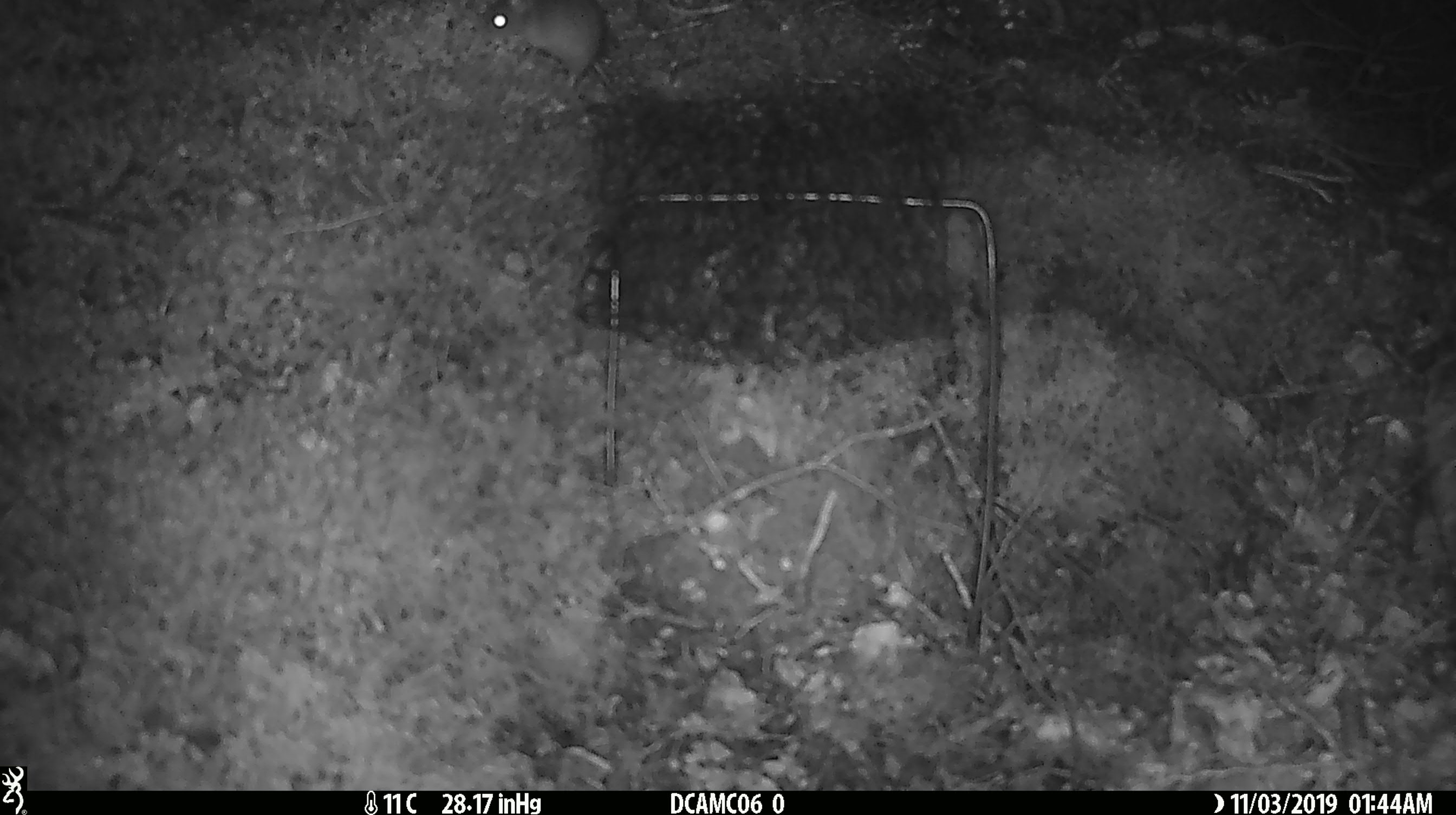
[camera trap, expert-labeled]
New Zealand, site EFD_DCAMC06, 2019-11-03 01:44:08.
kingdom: Animalia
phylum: Chordata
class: Mammalia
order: Rodentia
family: Muridae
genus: Mus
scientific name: Mus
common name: mouse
Mouse (Mus).